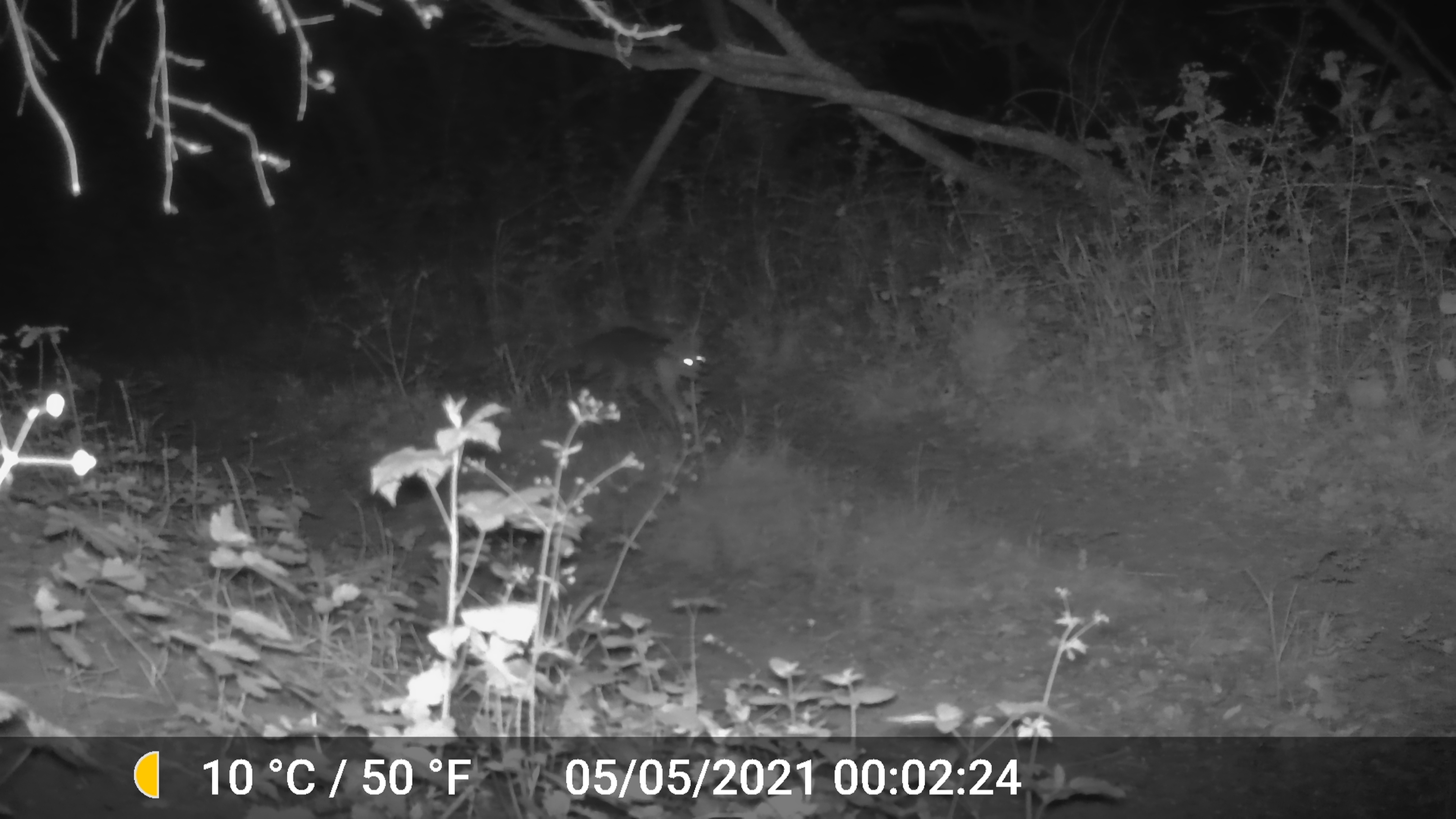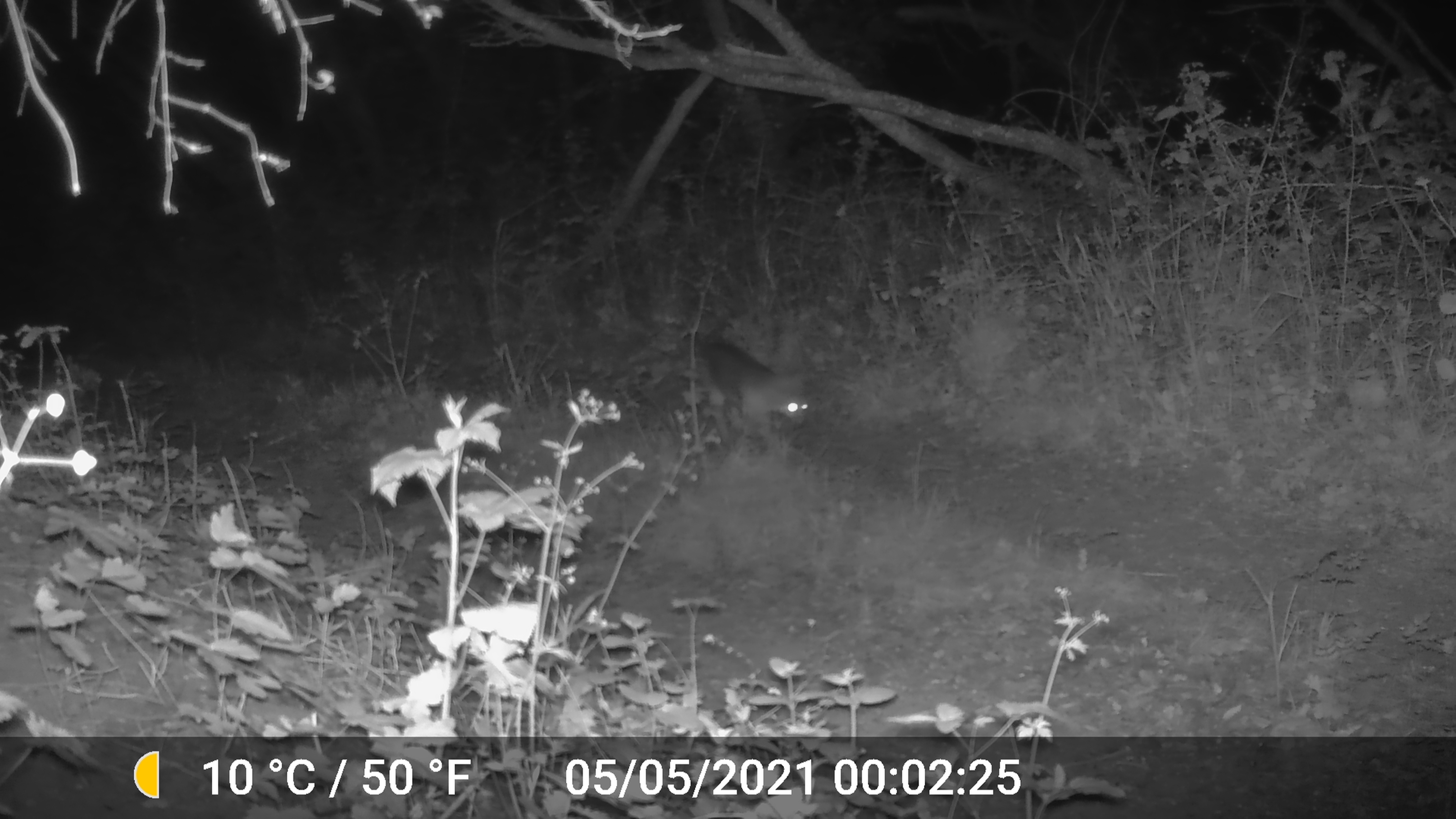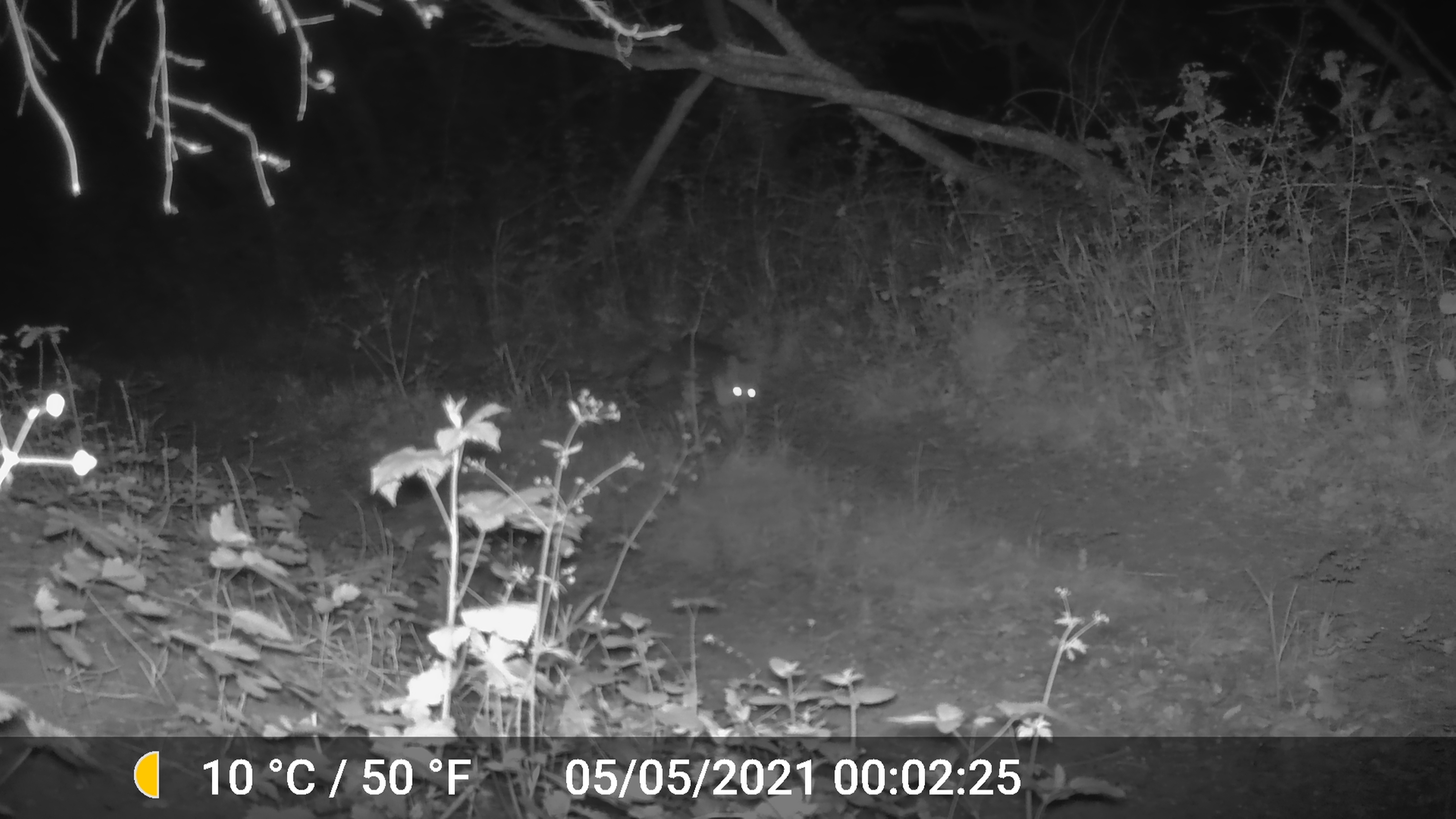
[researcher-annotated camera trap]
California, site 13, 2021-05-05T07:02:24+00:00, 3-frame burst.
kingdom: Animalia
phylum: Chordata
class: Mammalia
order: Carnivora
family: Canidae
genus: Urocyon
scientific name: Urocyon cinereoargenteus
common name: gray fox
Gray fox (Urocyon cinereoargenteus).